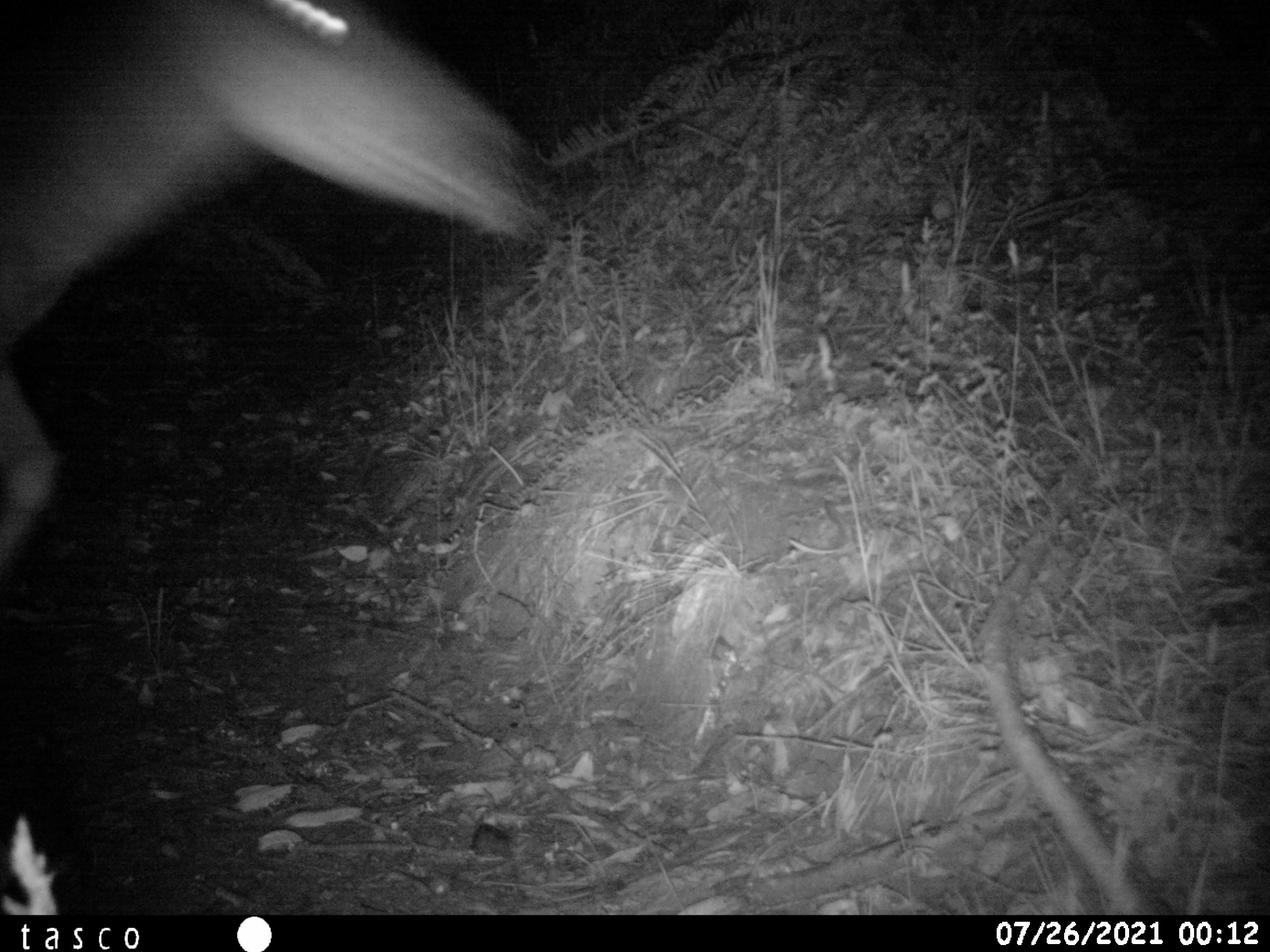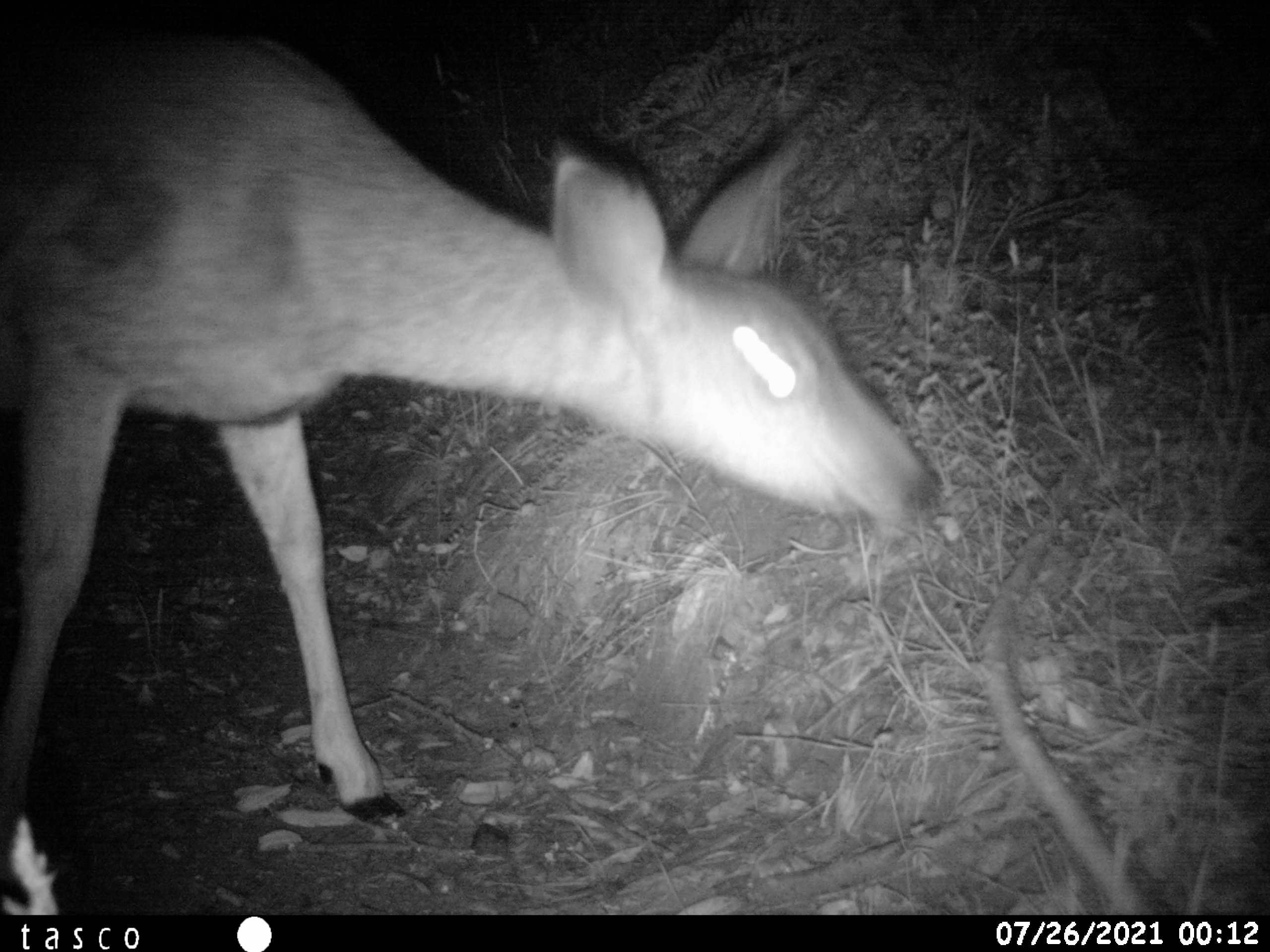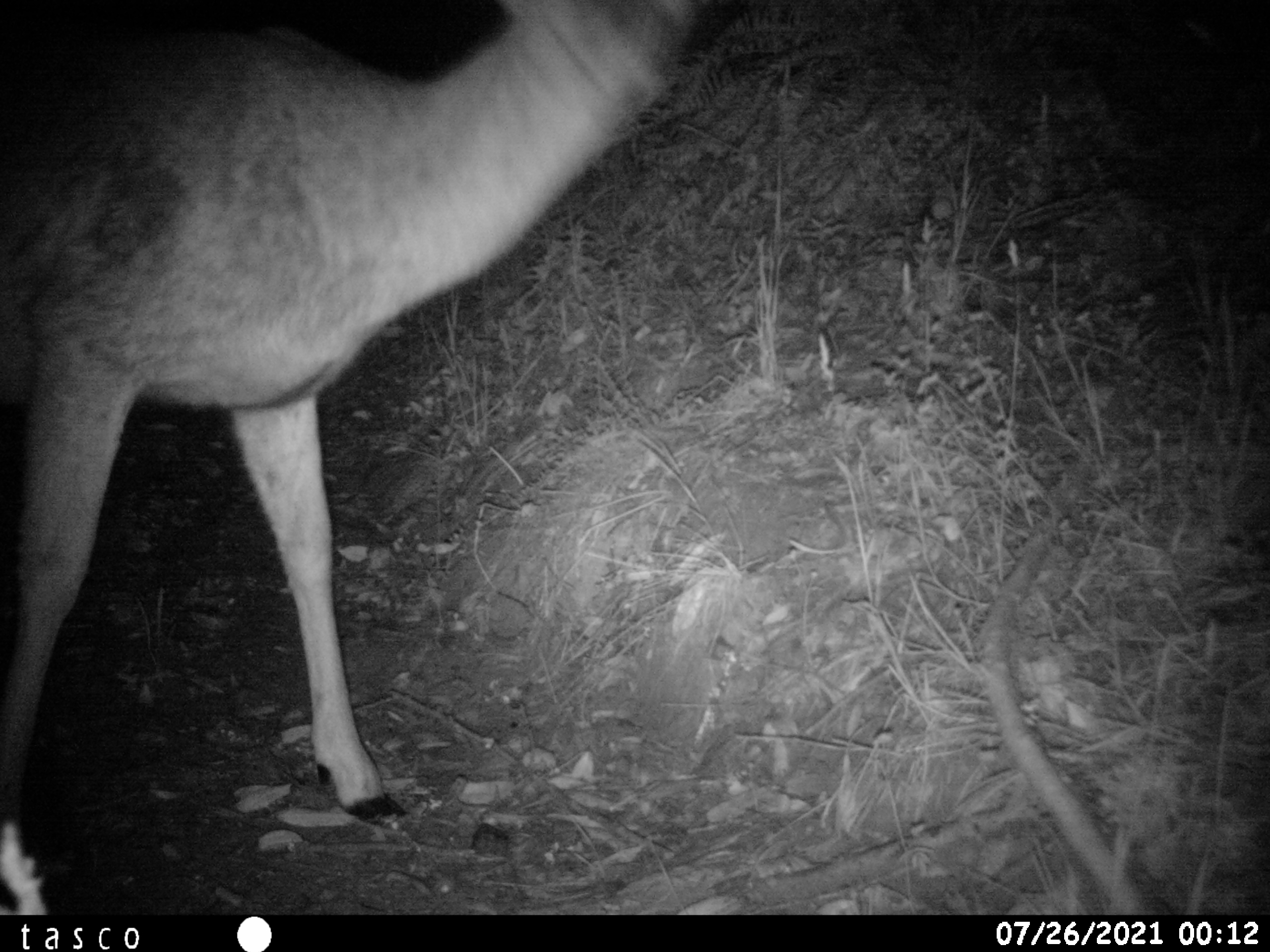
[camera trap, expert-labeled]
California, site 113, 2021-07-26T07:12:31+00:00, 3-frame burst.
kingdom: Animalia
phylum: Chordata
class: Mammalia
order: Artiodactyla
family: Cervidae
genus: Odocoileus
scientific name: Odocoileus hemionus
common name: mule deer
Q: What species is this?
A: Mule deer (Odocoileus hemionus).